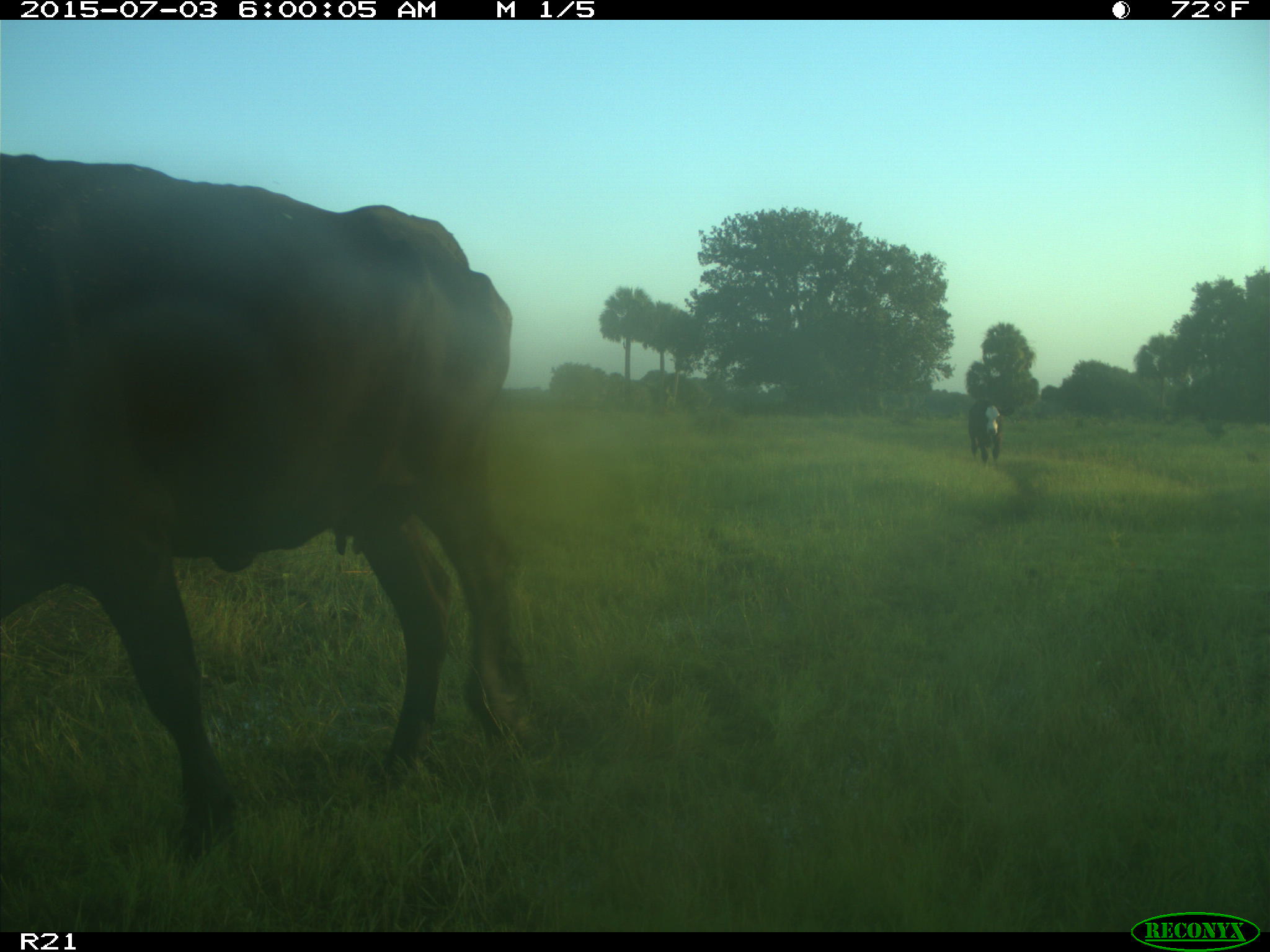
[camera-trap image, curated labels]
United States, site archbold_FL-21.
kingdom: Animalia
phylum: Chordata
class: Mammalia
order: Artiodactyla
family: Bovidae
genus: Bos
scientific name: Bos taurus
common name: domestic cow